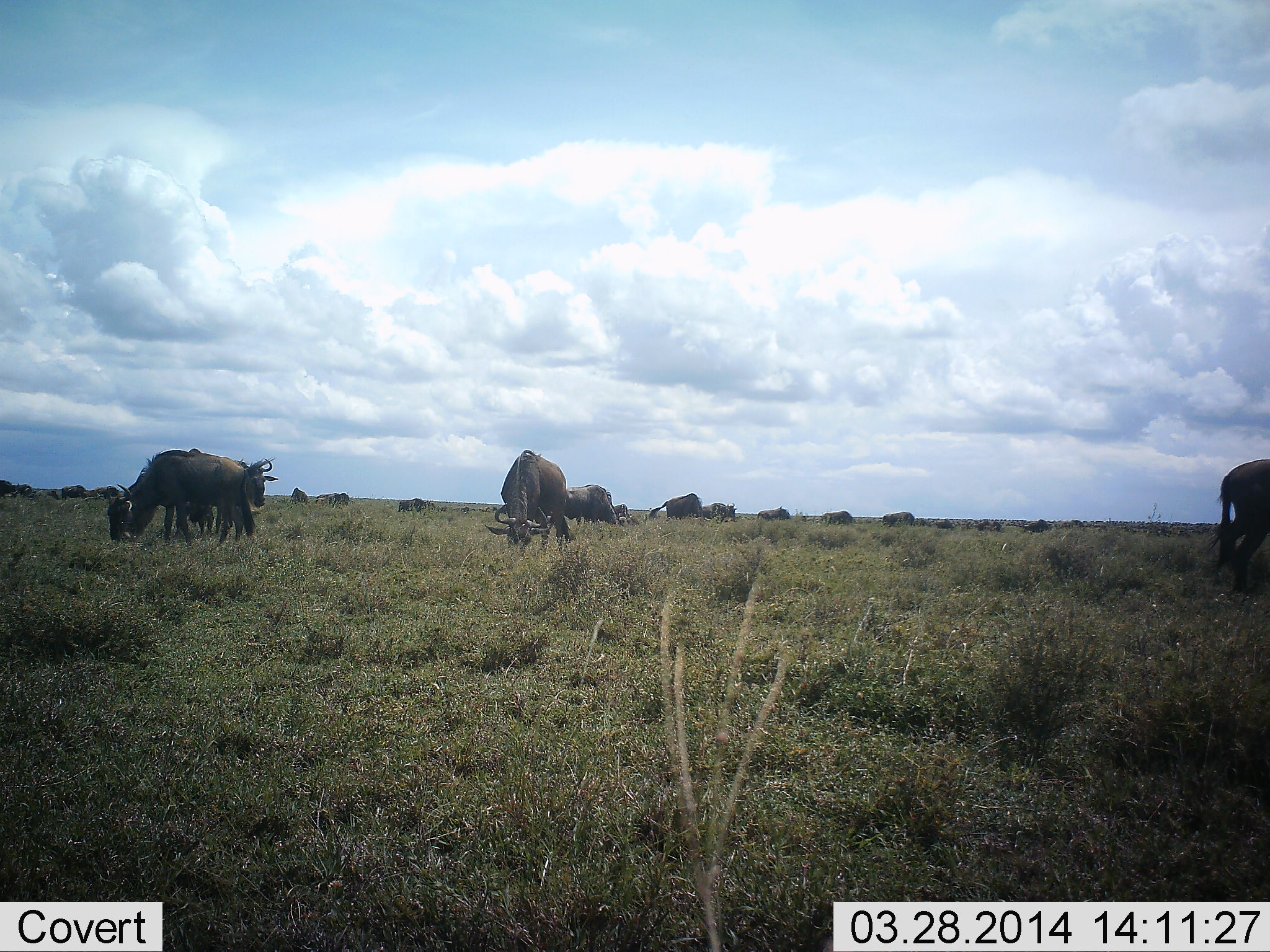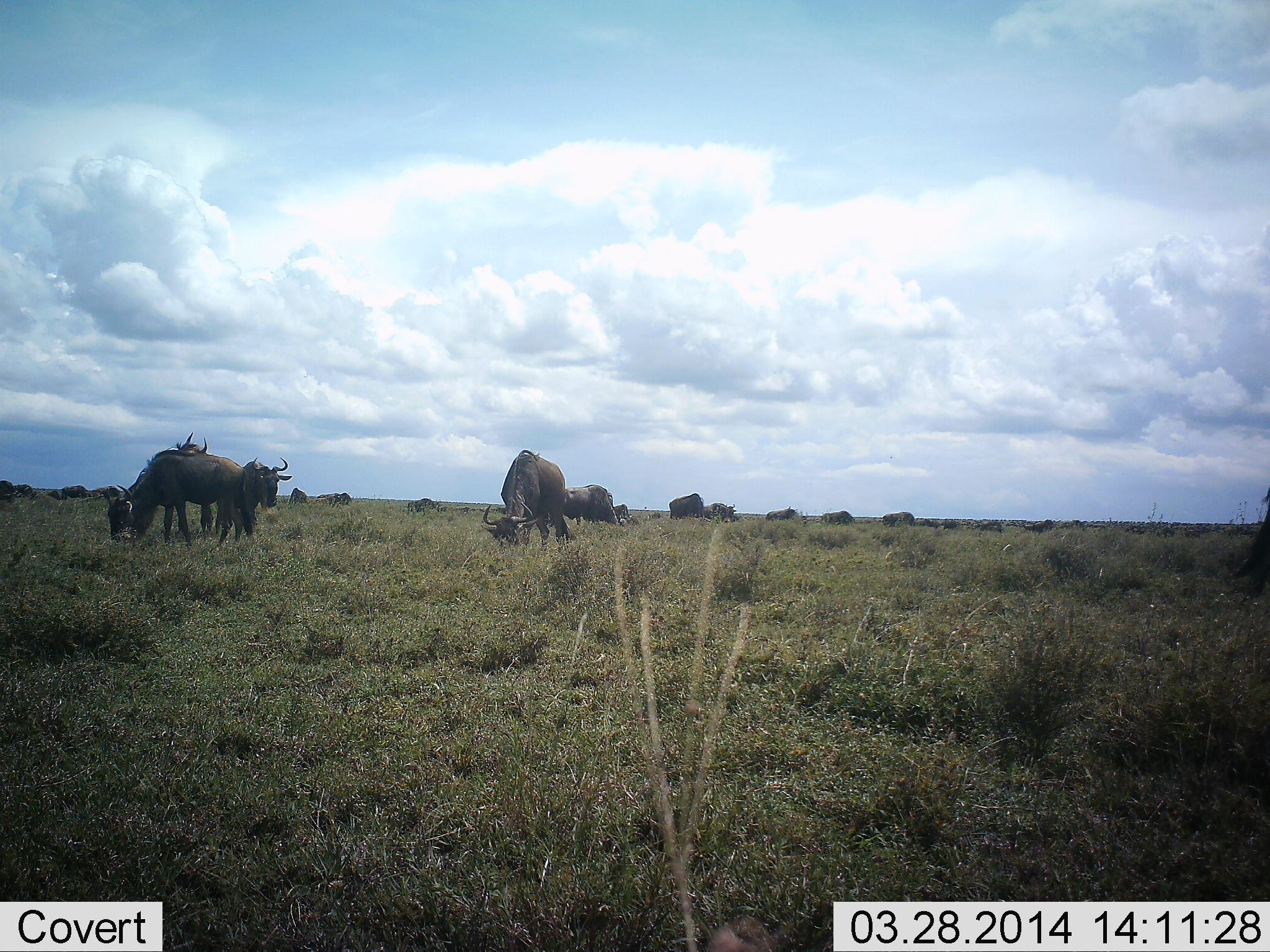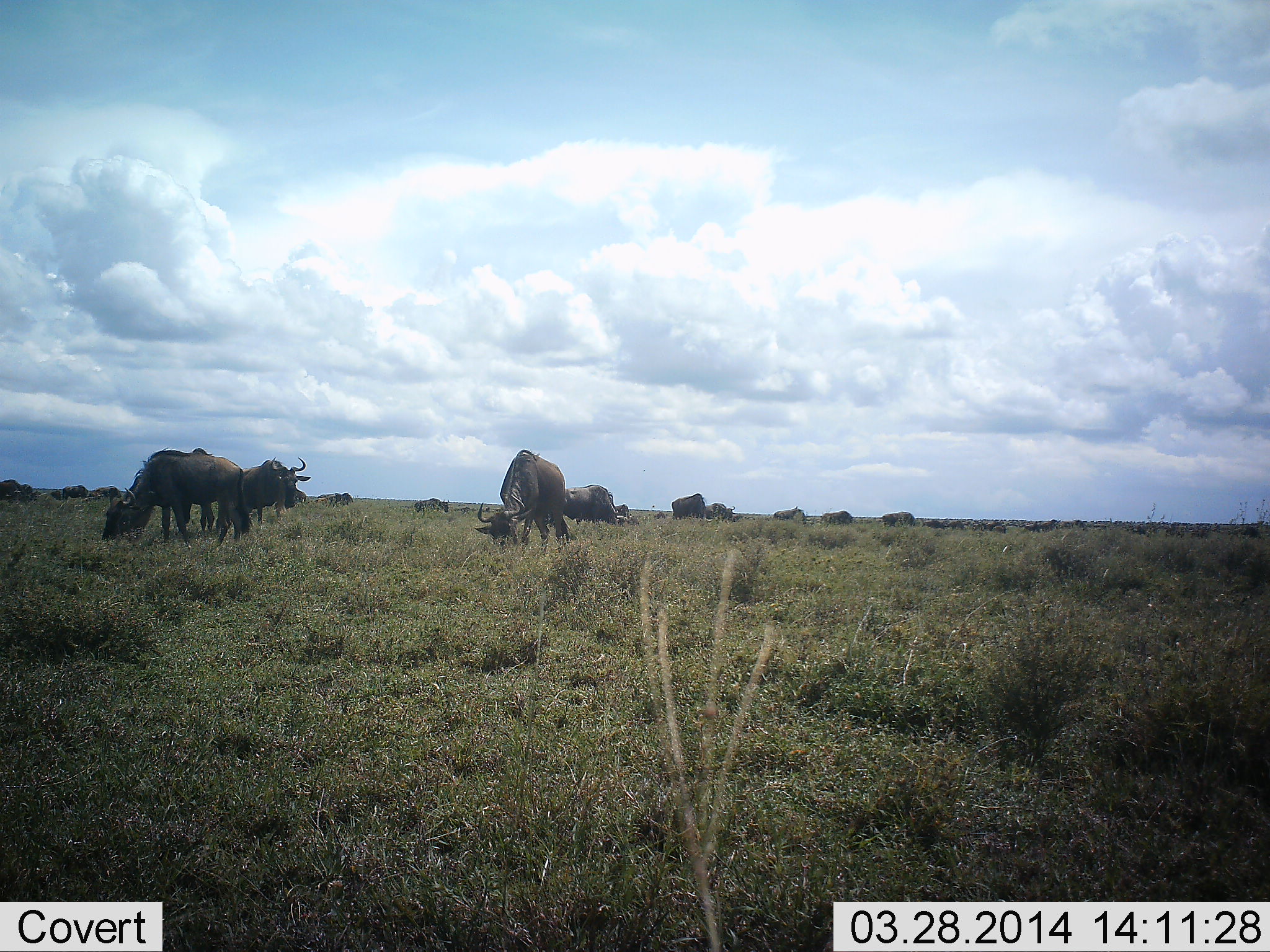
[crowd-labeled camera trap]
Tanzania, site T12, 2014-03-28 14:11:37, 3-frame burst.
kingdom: Animalia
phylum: Chordata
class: Mammalia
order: Artiodactyla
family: Bovidae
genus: Connochaetes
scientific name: Connochaetes taurinus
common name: blue wildebeest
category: wildebeest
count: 11-50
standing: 45%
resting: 9%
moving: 45%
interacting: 9%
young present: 0%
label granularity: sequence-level